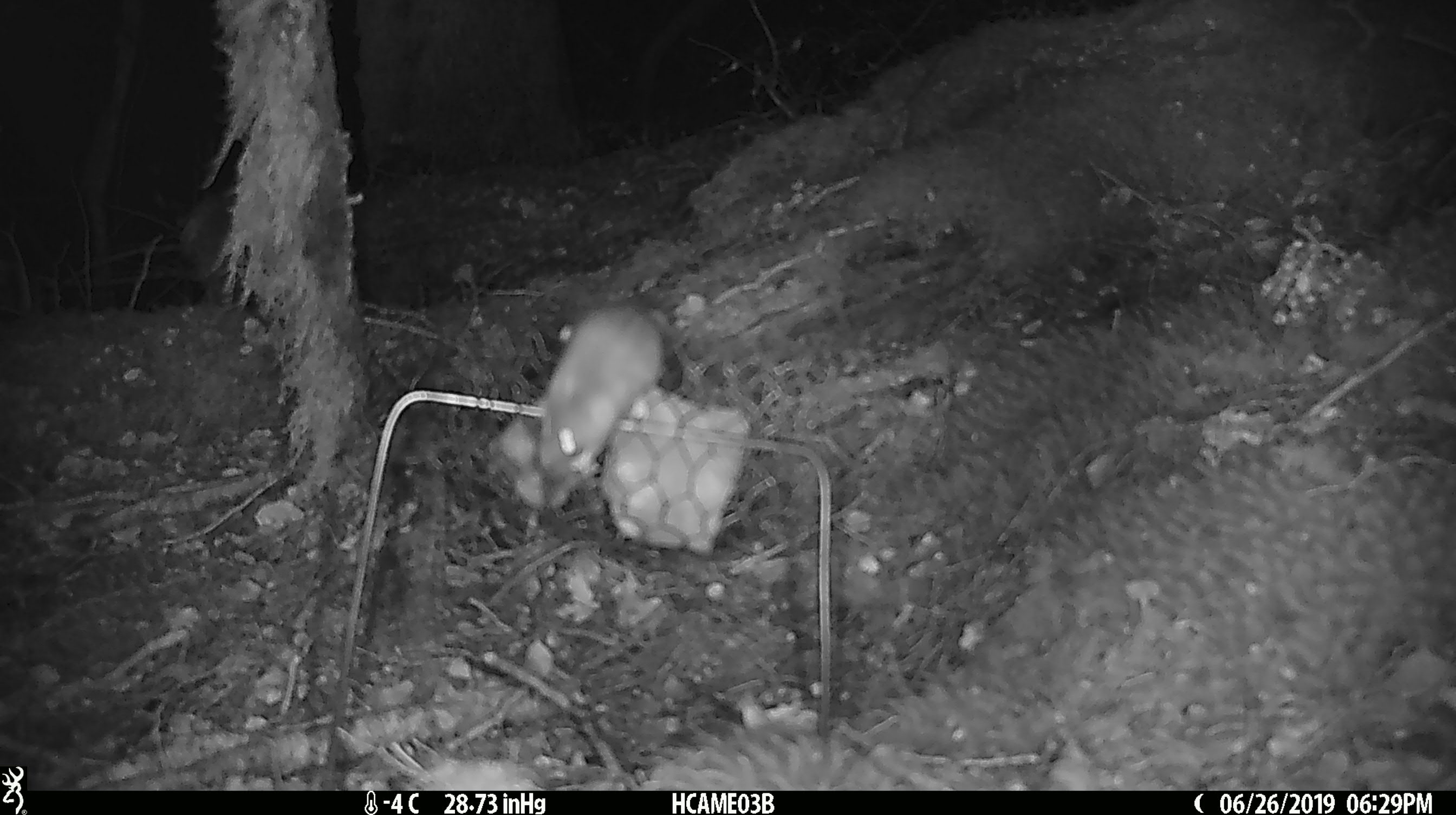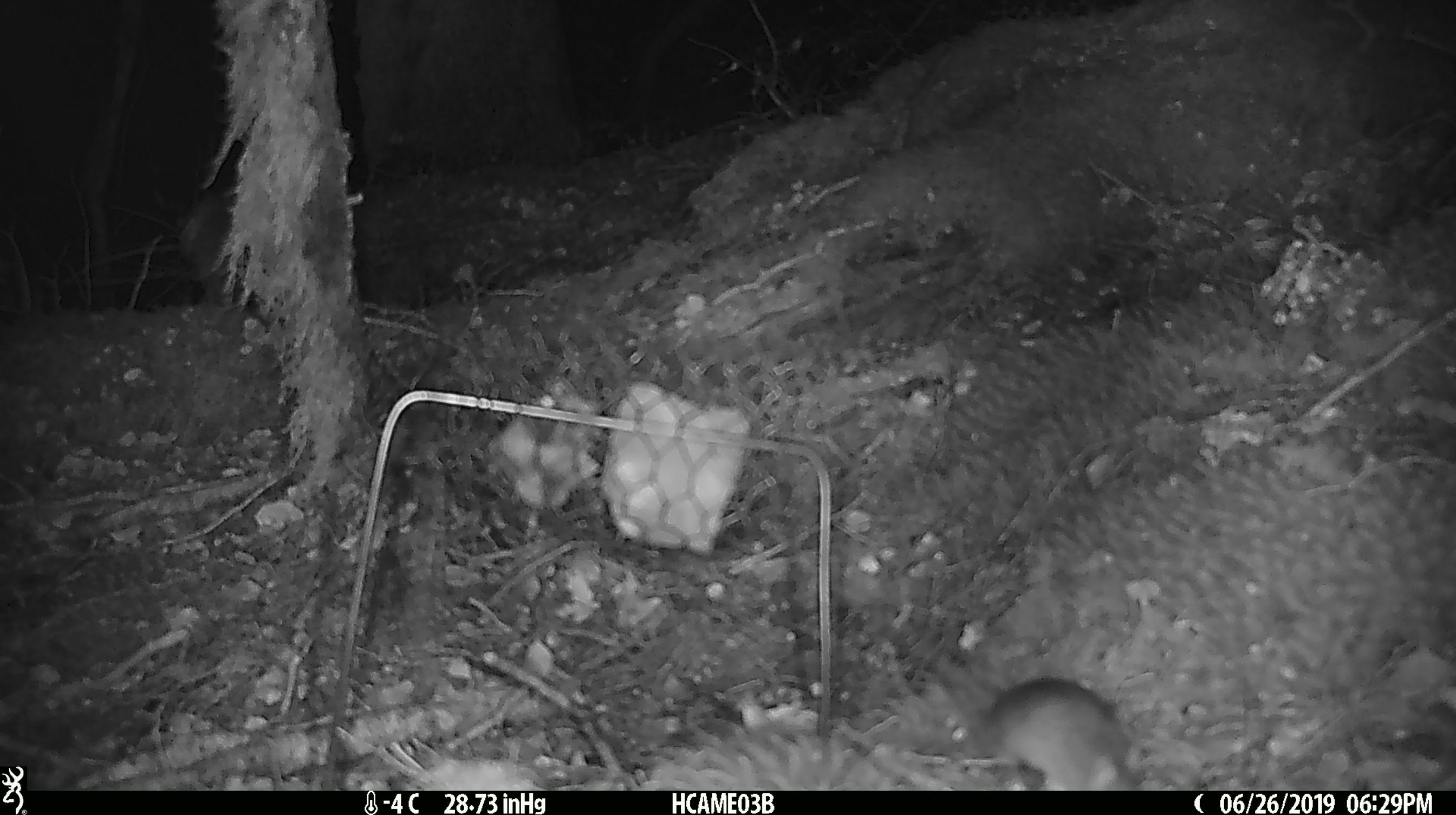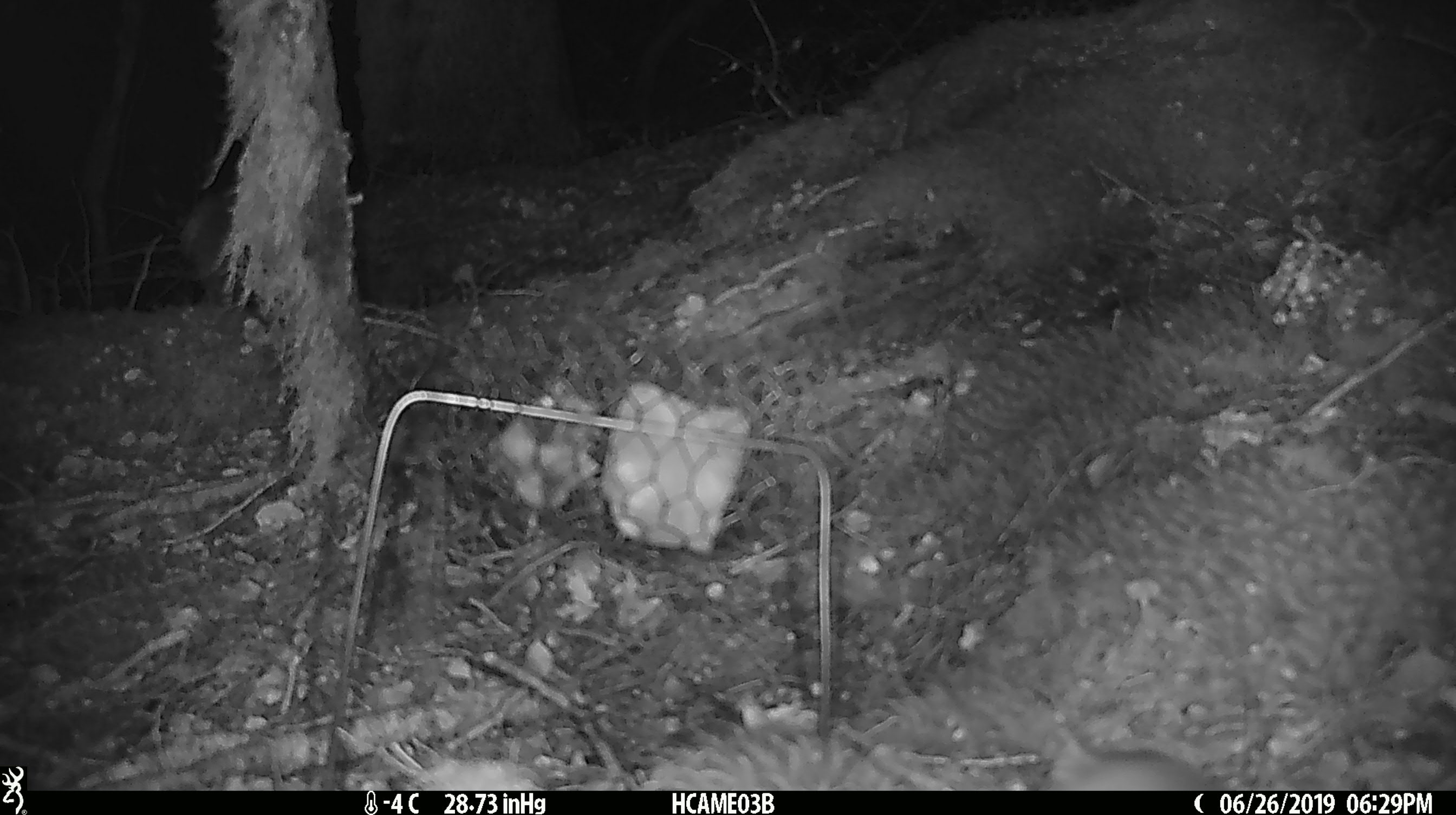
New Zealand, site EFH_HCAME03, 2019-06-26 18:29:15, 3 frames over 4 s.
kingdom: Animalia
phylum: Chordata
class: Mammalia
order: Rodentia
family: Muridae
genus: Mus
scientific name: Mus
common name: mouse